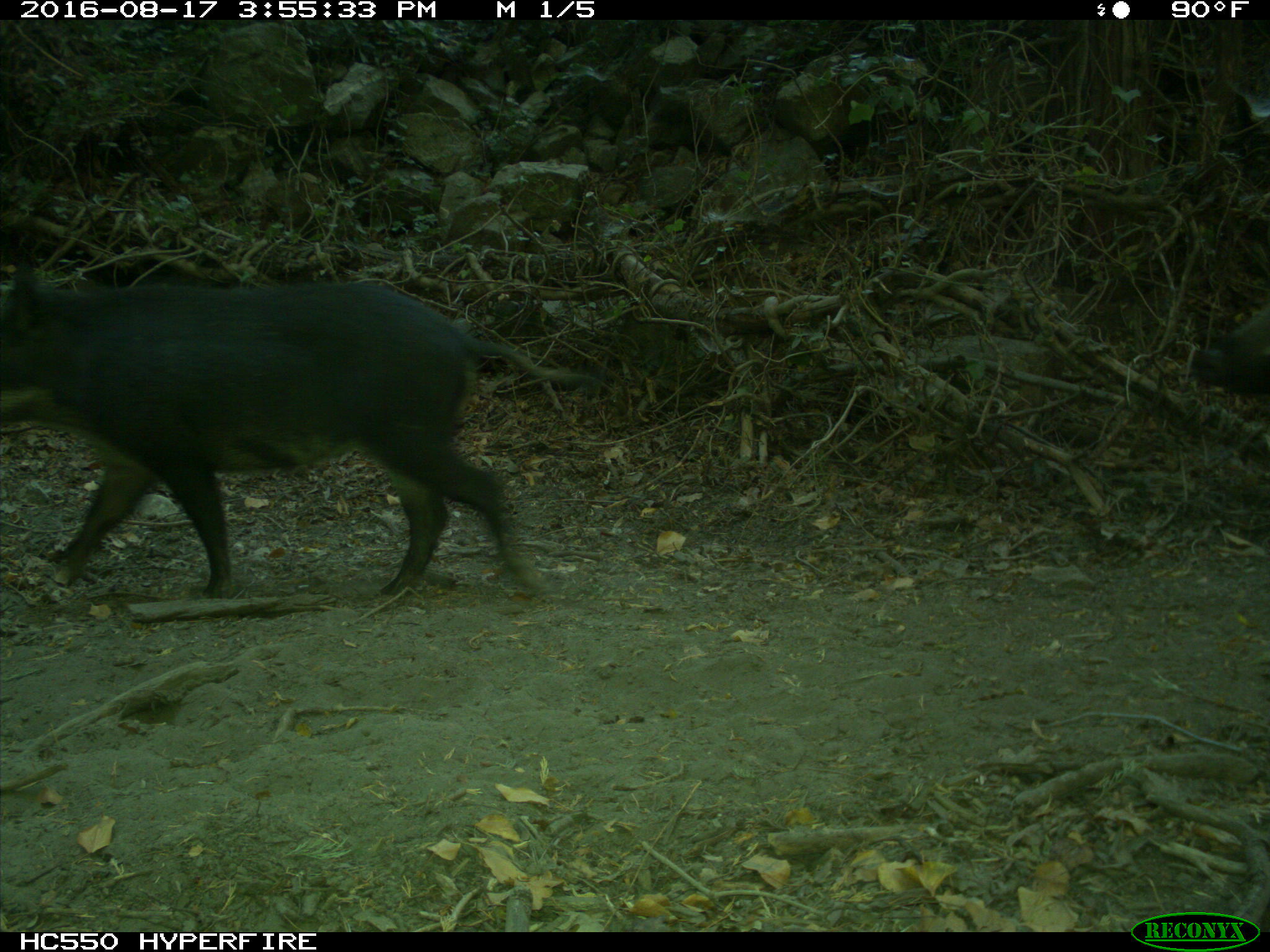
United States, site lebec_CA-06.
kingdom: Animalia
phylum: Chordata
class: Mammalia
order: Artiodactyla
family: Suidae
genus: Sus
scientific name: Sus scrofa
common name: wild boar